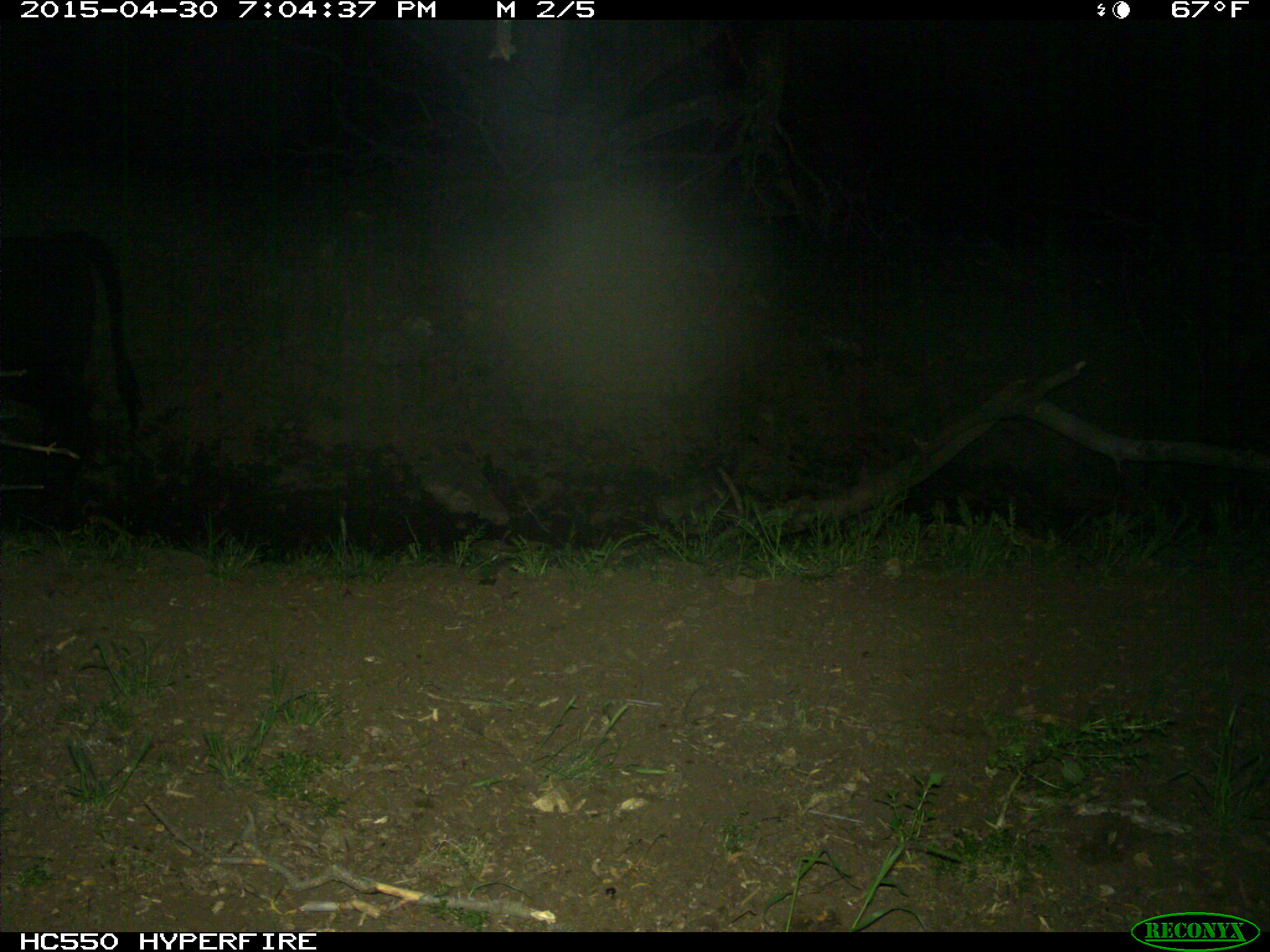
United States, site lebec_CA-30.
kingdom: Animalia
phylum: Chordata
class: Mammalia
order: Artiodactyla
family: Bovidae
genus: Bos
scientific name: Bos taurus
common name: domestic cow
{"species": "Bos taurus (domestic cow)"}